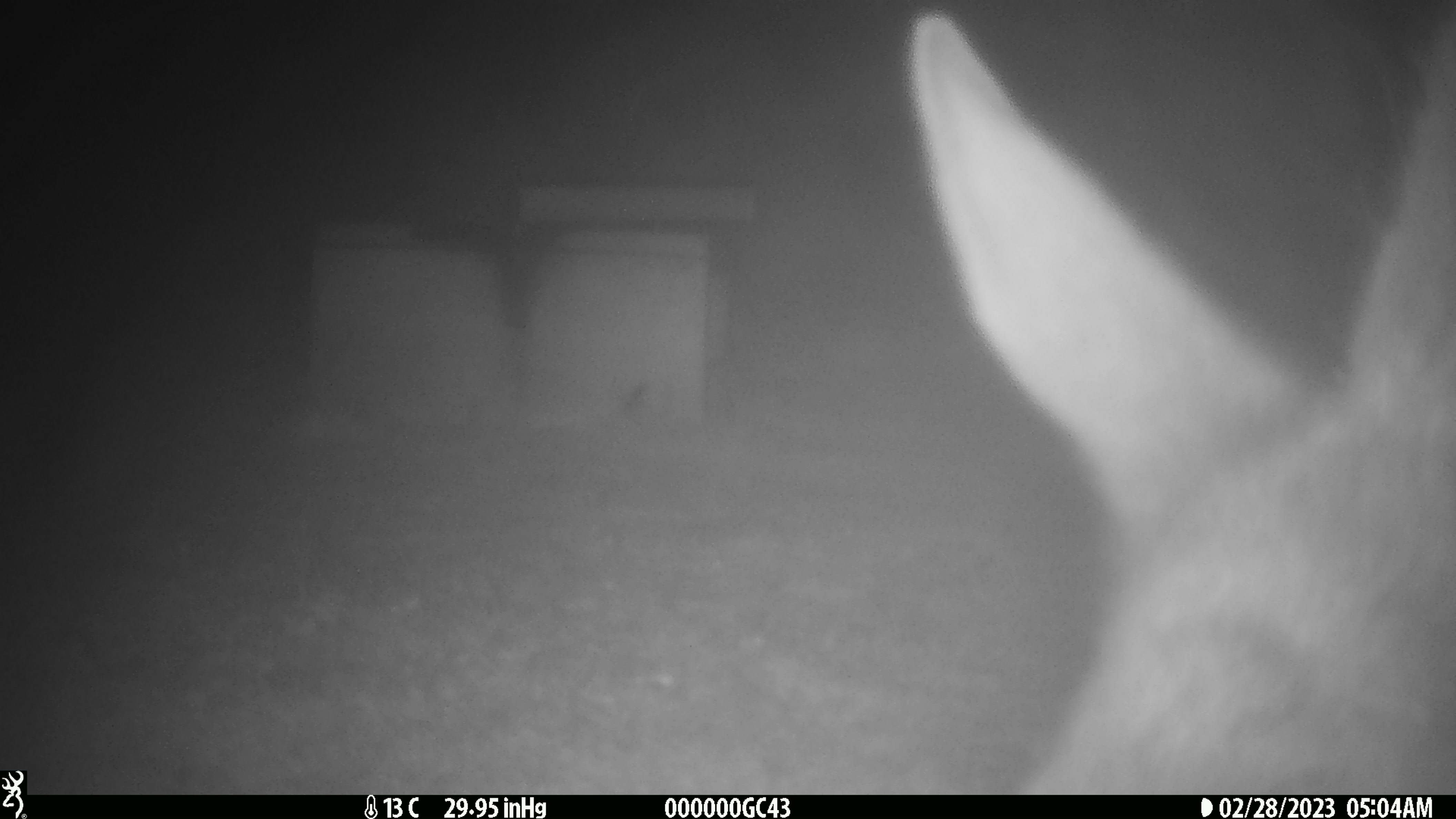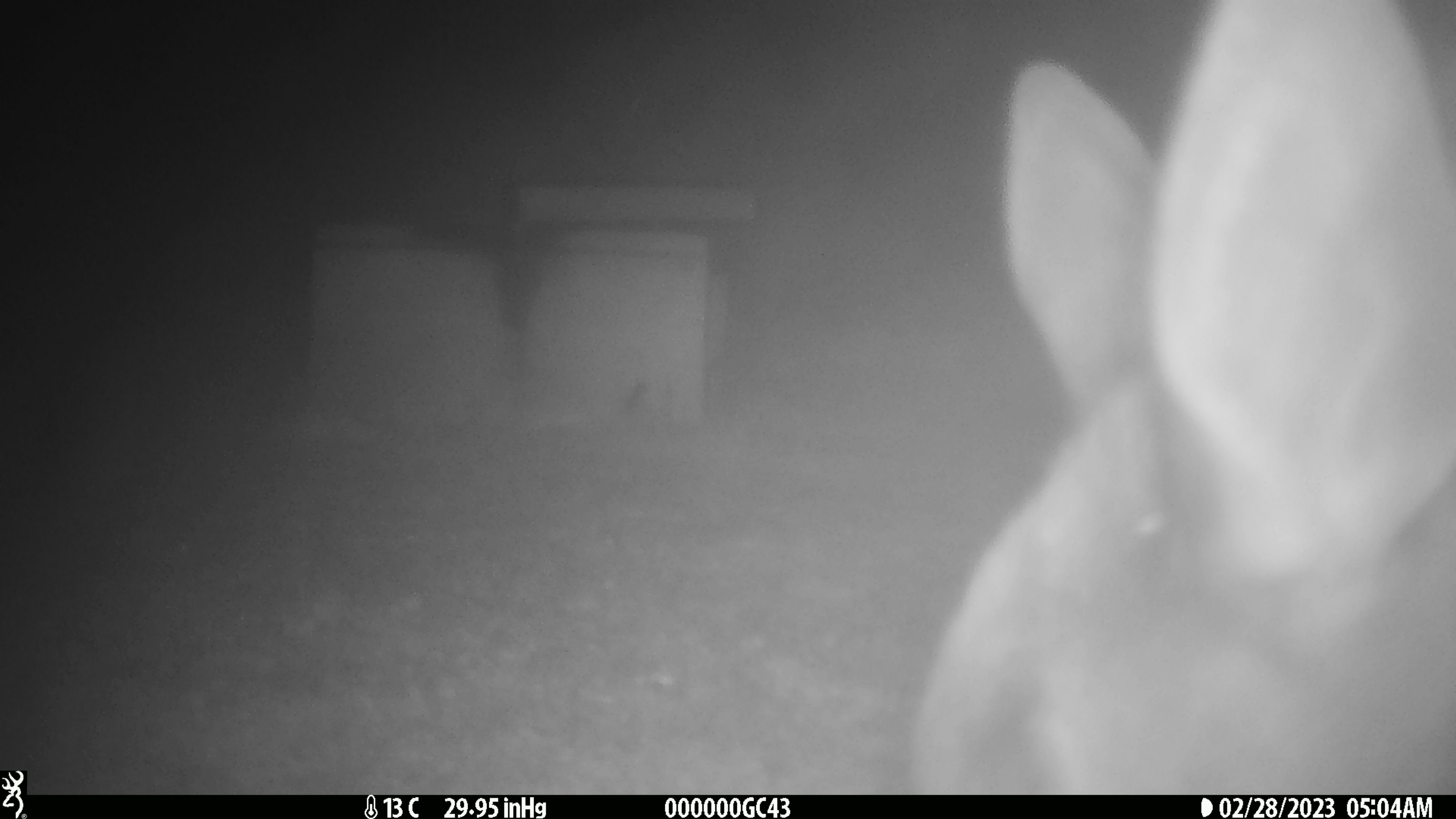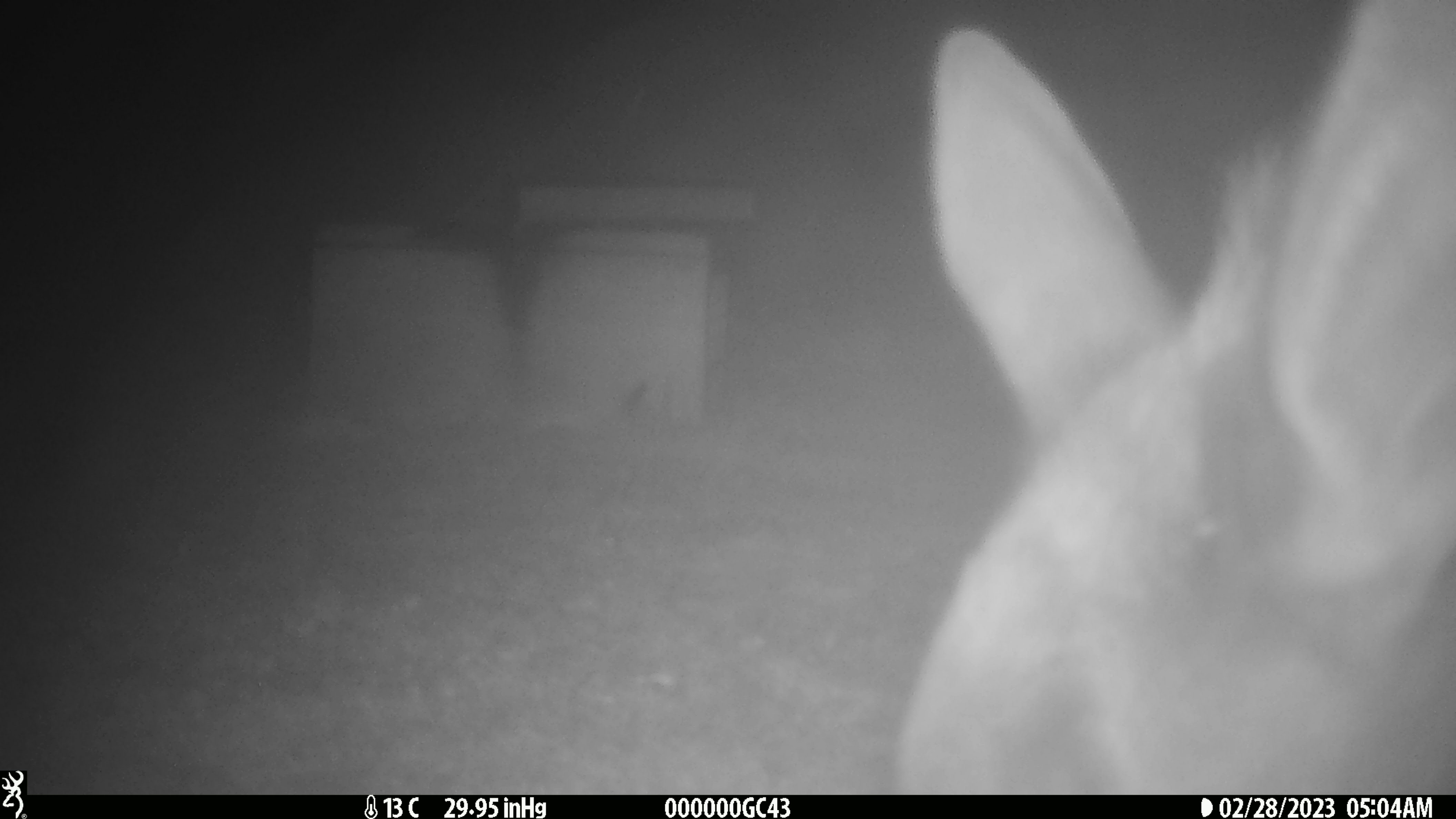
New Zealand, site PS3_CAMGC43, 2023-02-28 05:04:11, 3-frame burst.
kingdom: Animalia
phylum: Chordata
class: Mammalia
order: Artiodactyla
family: Cervidae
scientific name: Cervidae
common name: deer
Deer (Cervidae).